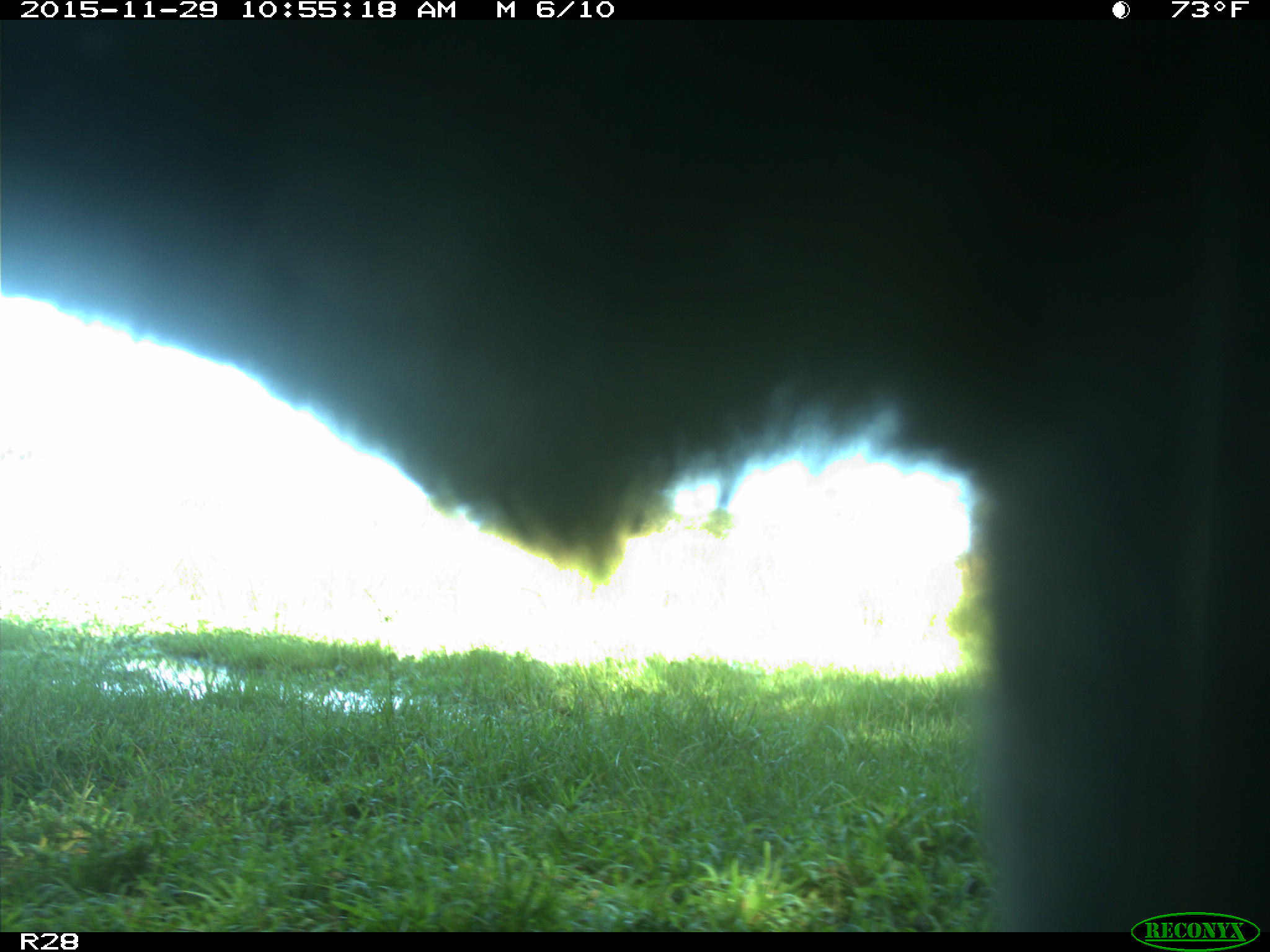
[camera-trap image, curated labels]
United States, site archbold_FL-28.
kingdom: Animalia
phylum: Chordata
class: Mammalia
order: Artiodactyla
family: Bovidae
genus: Bos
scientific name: Bos taurus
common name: domestic cow